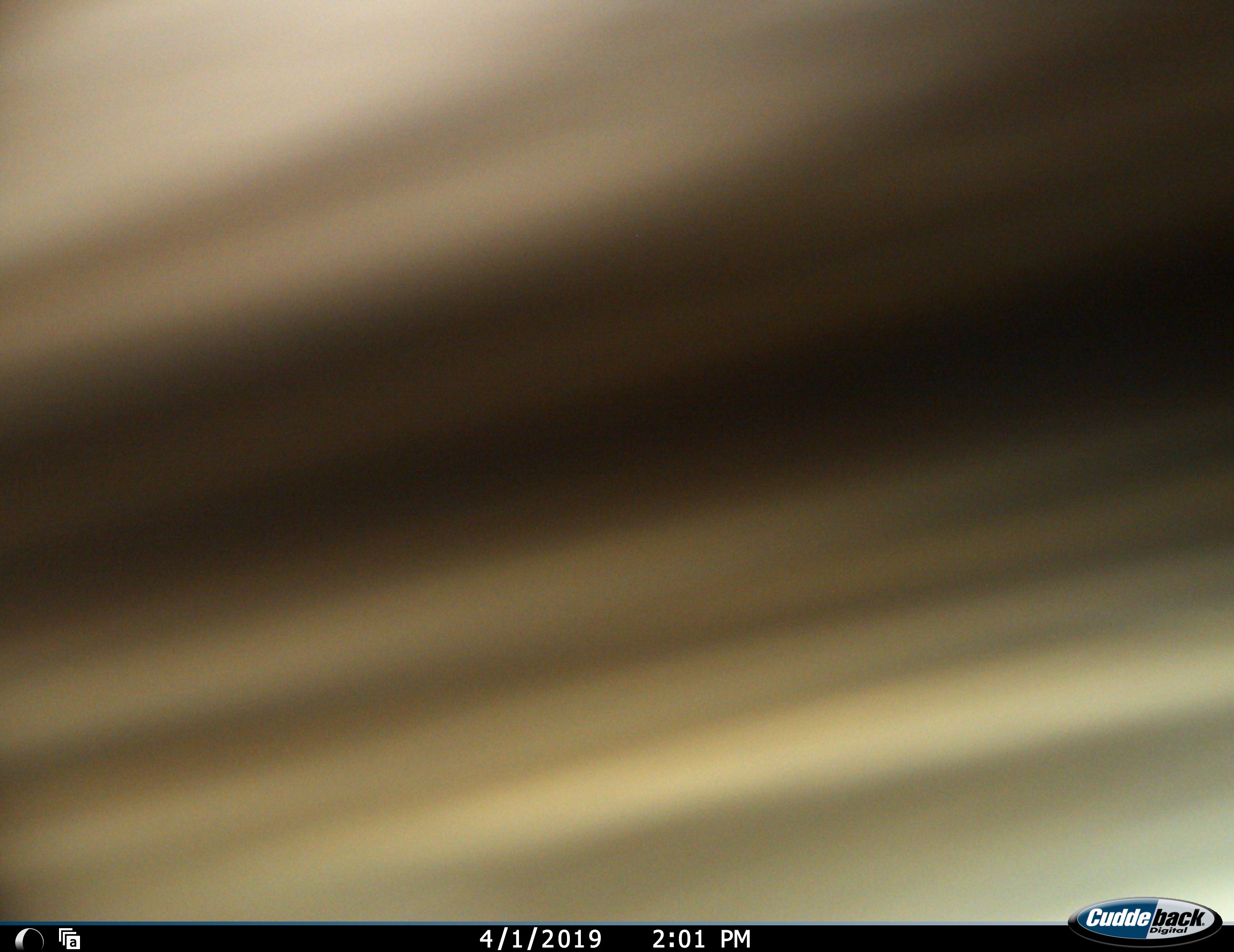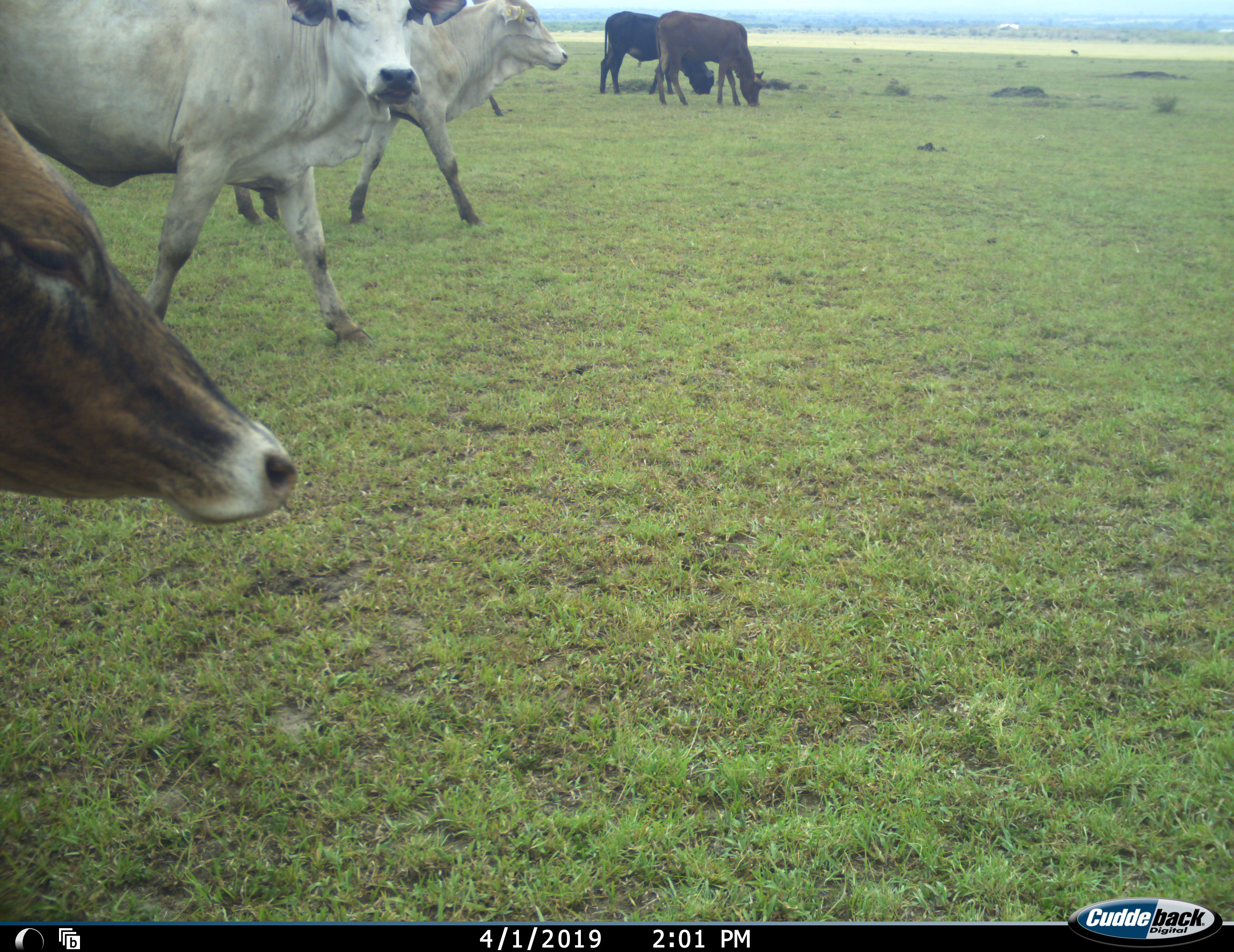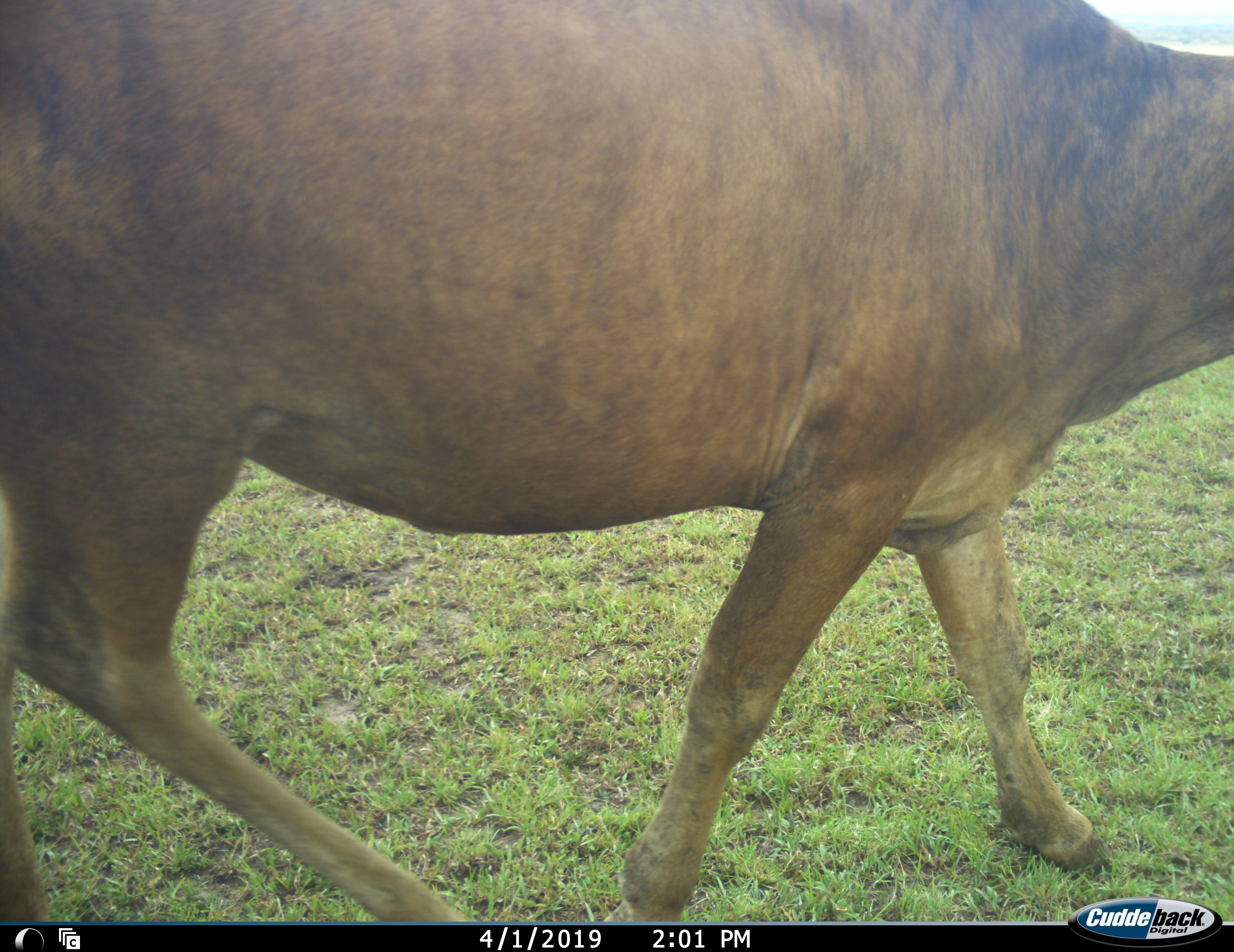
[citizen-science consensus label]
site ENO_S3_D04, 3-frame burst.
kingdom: Animalia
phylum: Chordata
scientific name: Vertebrata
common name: domestic animal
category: domesticanimal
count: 7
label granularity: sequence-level